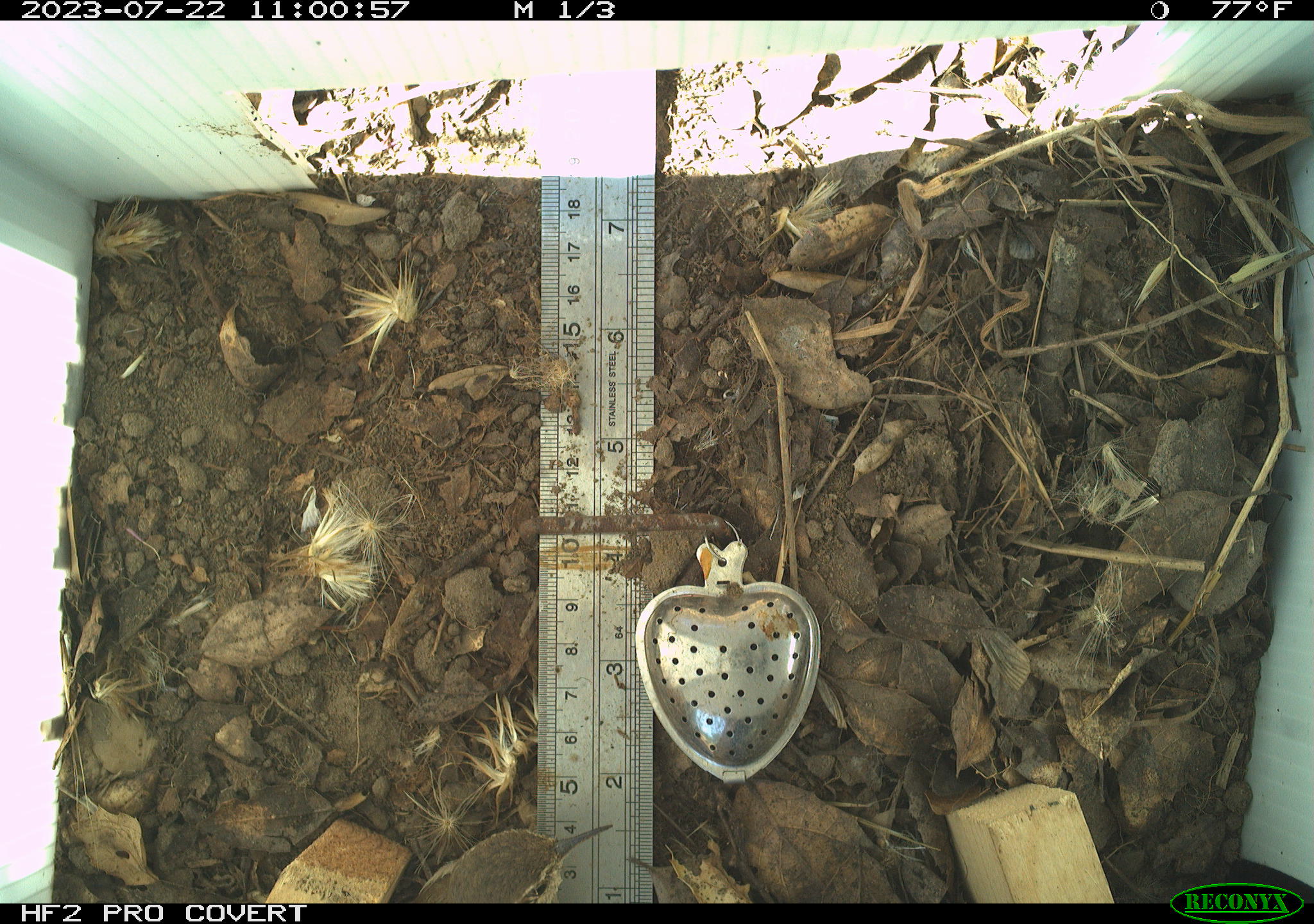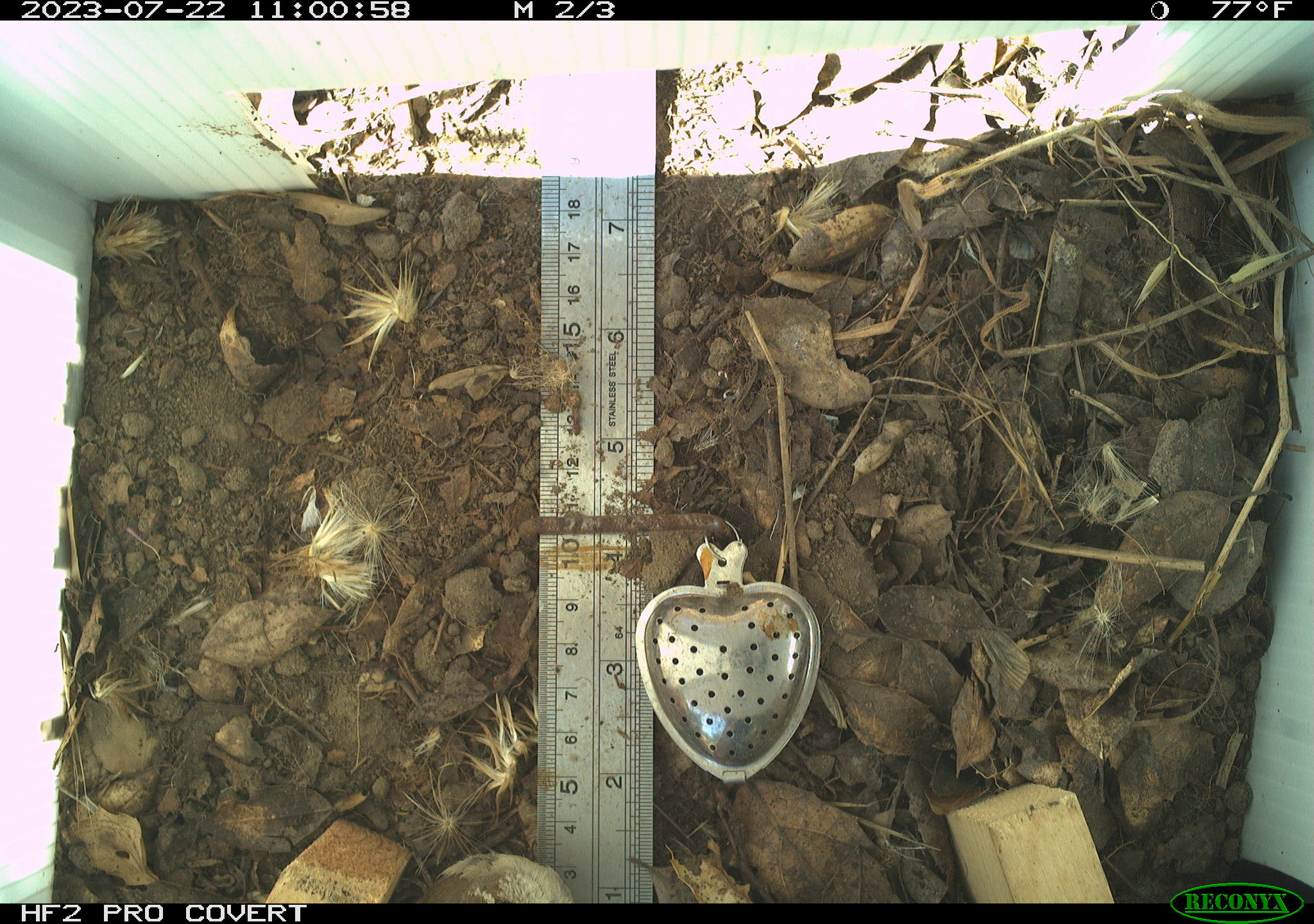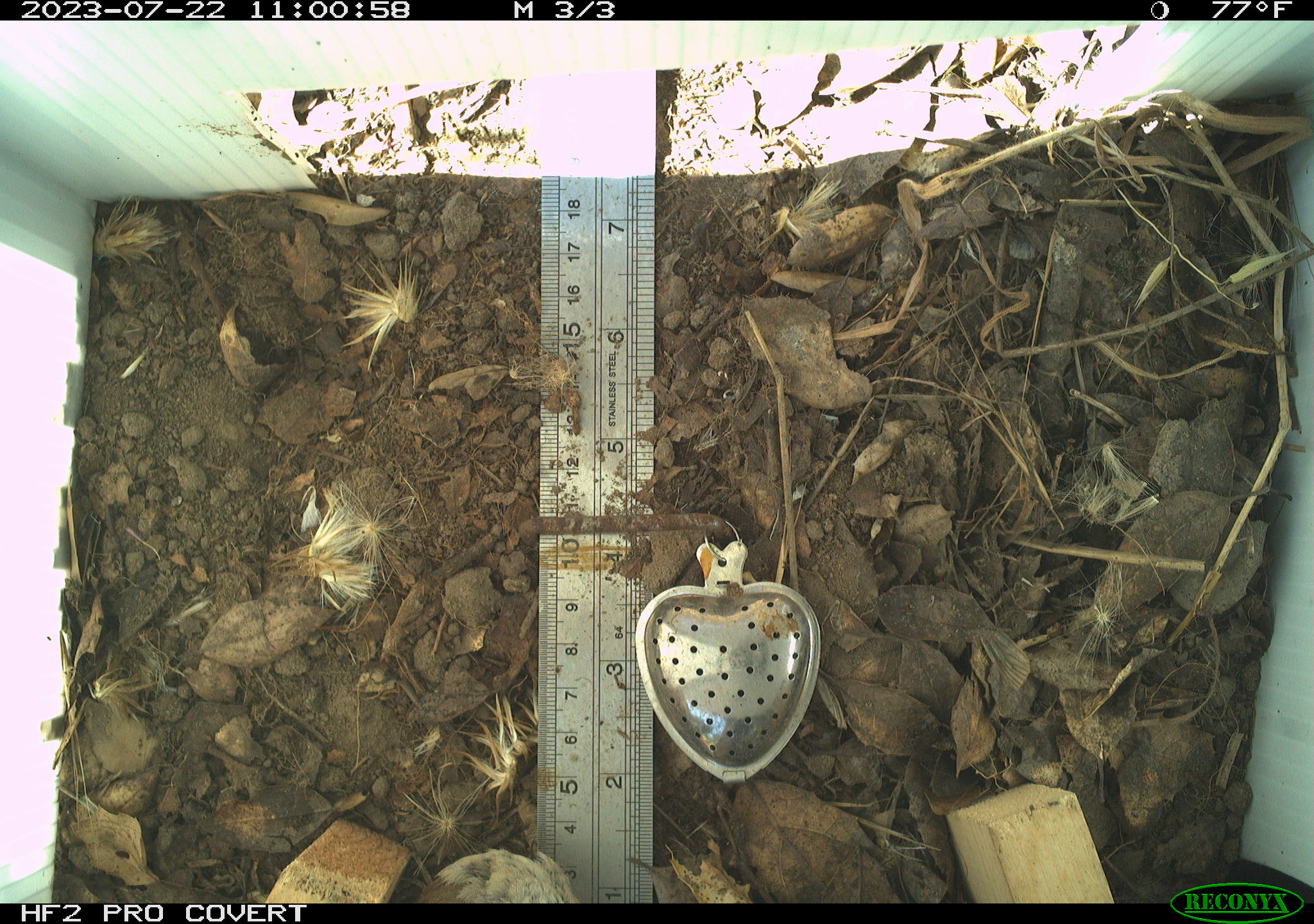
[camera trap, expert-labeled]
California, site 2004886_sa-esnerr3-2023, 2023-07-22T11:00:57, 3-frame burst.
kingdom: Animalia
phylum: Chordata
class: Aves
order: Passeriformes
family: Troglodytidae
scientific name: Troglodytidae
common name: wren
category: troglodytidae family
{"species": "troglodytidae family (wren) (Troglodytidae)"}